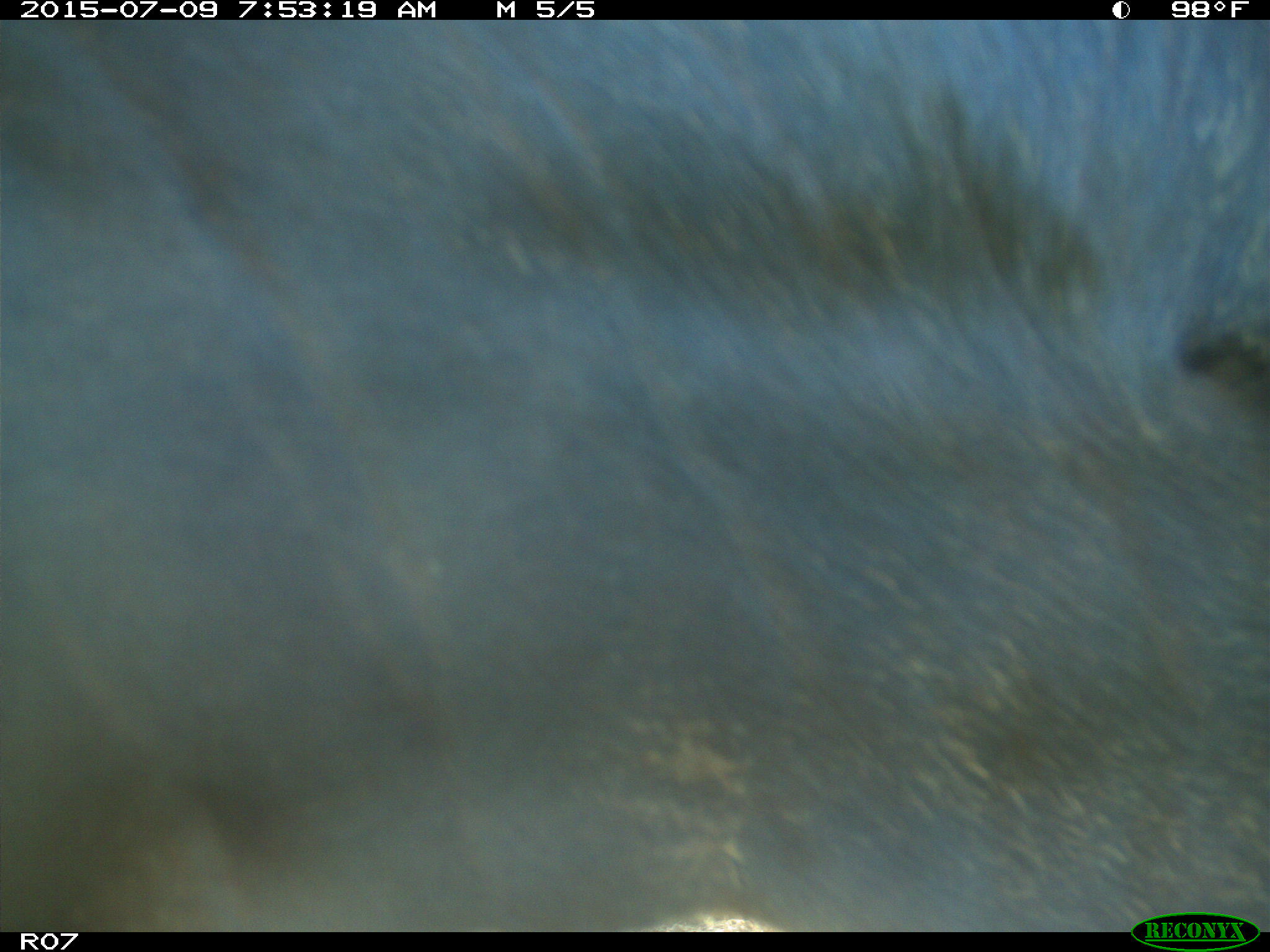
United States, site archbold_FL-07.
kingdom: Animalia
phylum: Chordata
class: Mammalia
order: Artiodactyla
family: Bovidae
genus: Bos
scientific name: Bos taurus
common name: domestic cow